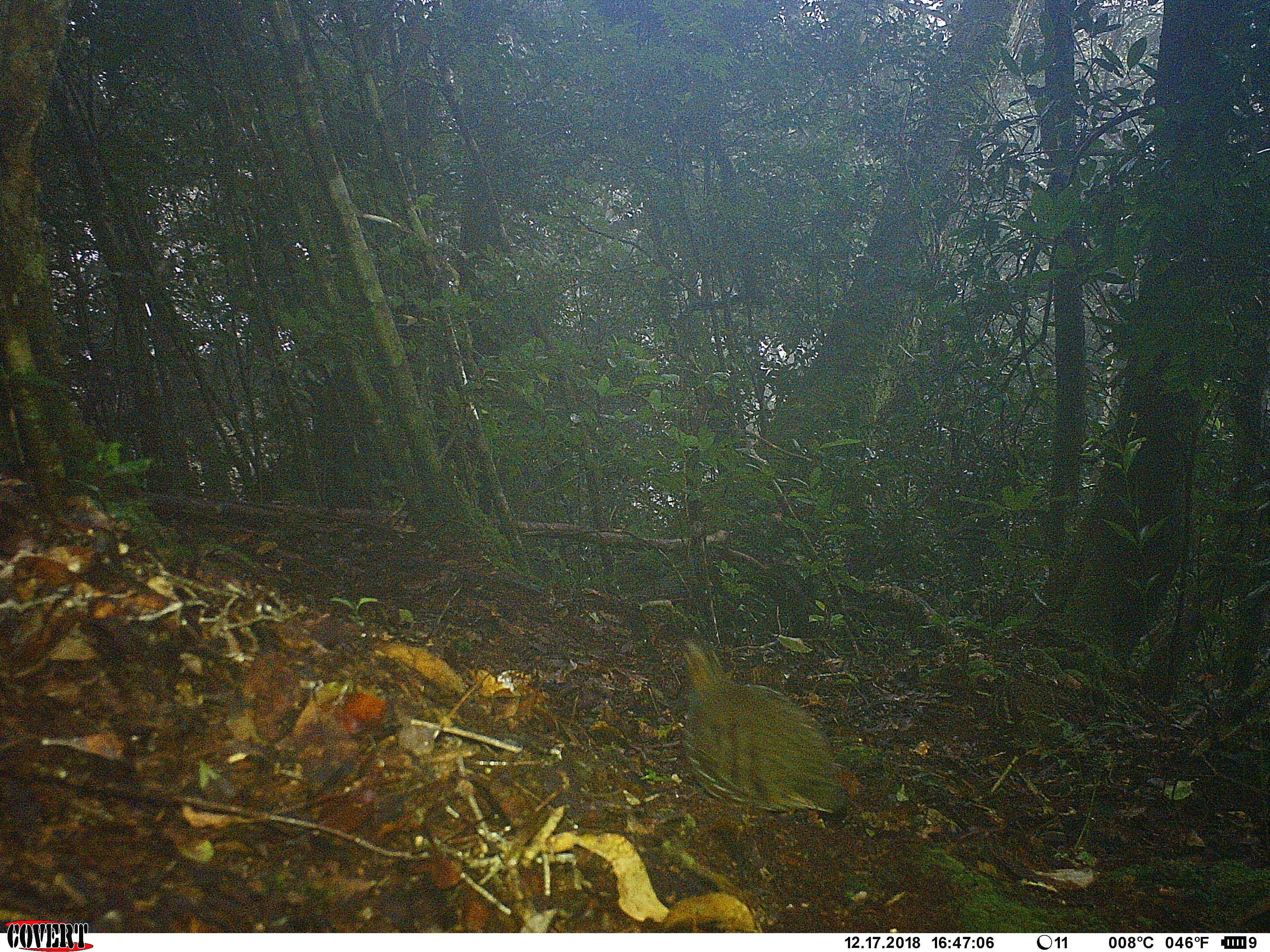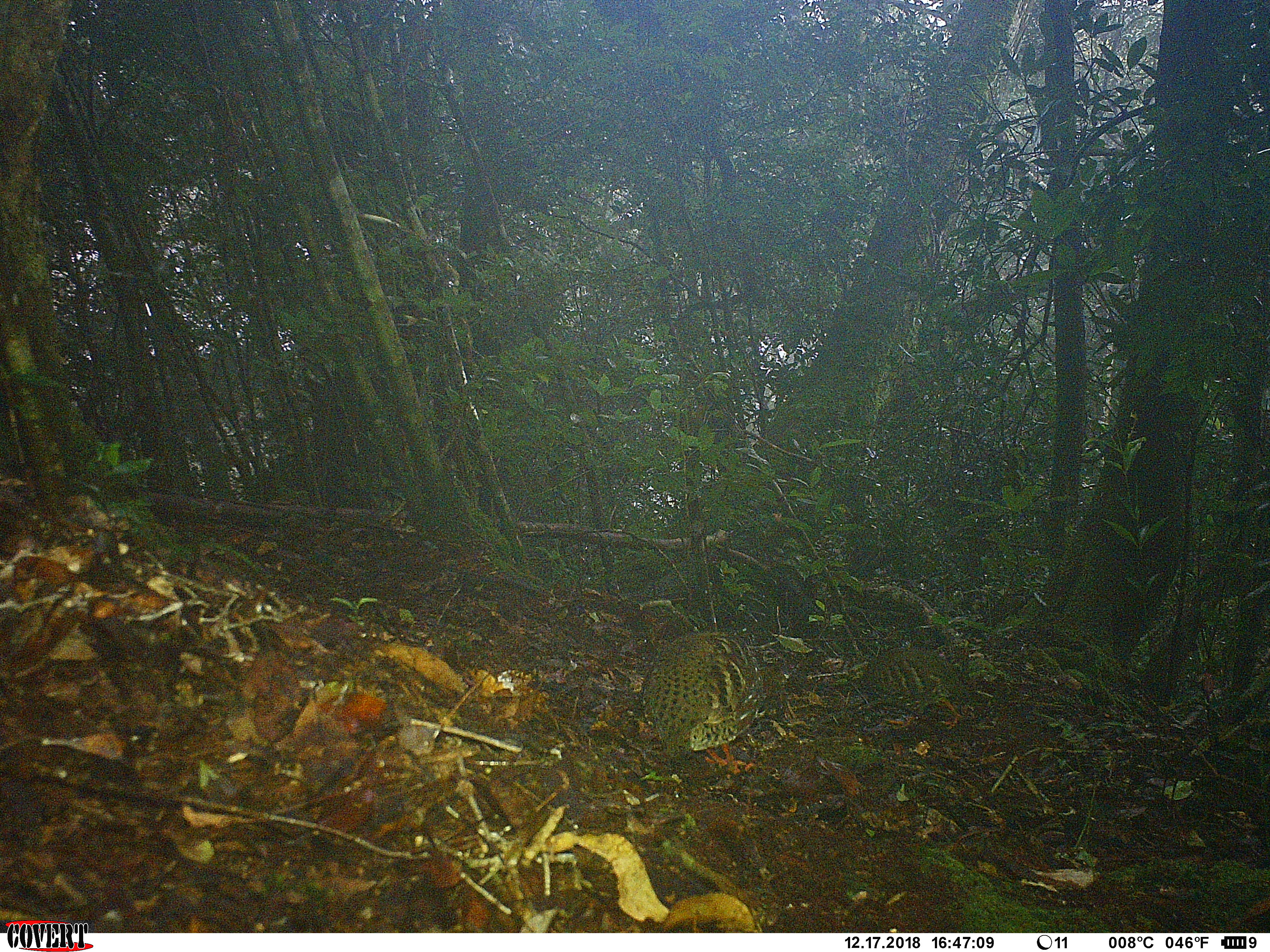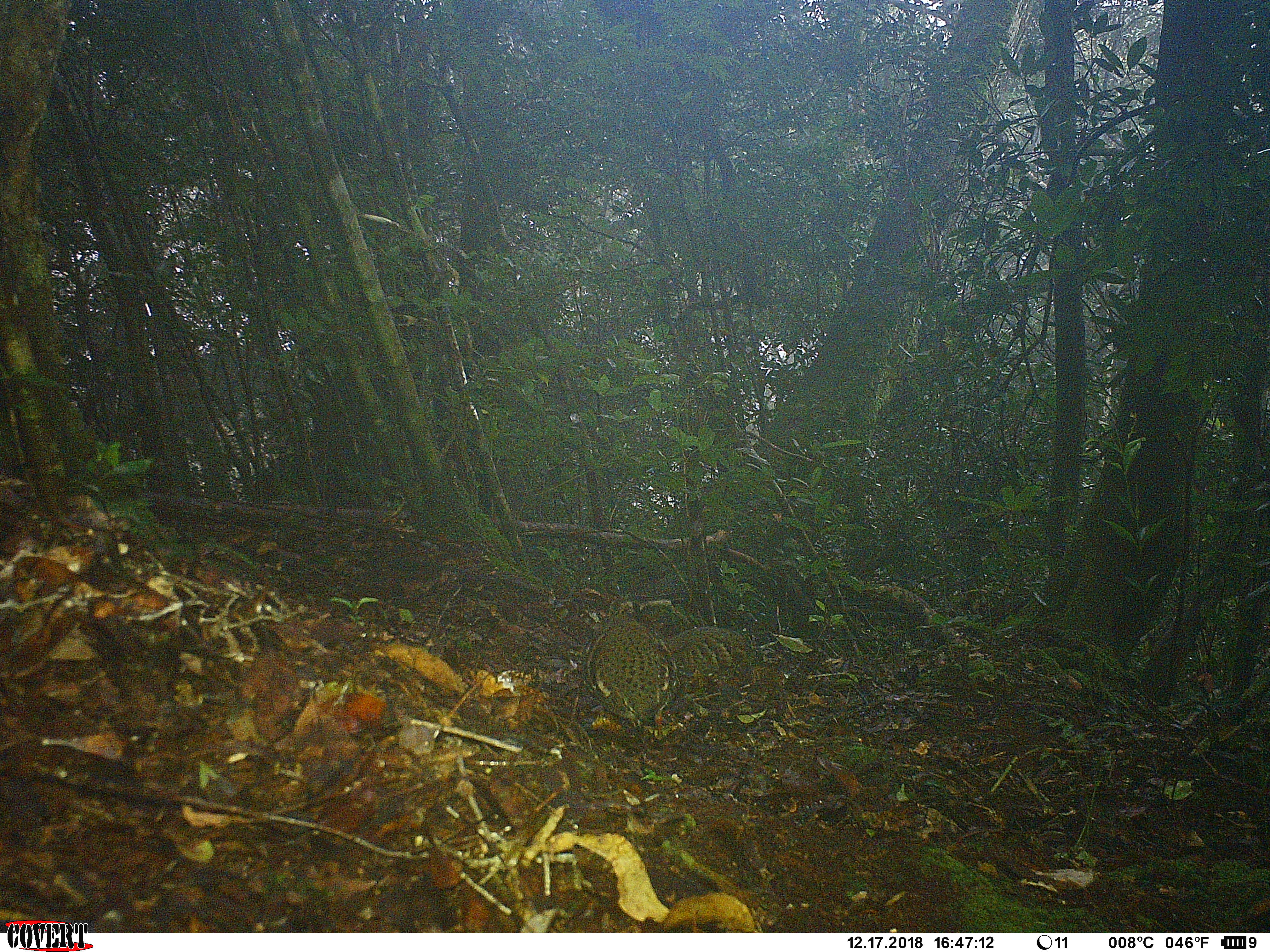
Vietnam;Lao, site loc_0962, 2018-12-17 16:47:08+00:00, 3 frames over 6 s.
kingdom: Animalia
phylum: Chordata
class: Aves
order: Galliformes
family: Phasianidae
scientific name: Phasianidae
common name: partridge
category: unidentified partridge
Unidentified partridge (partridge) (Phasianidae). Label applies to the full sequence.